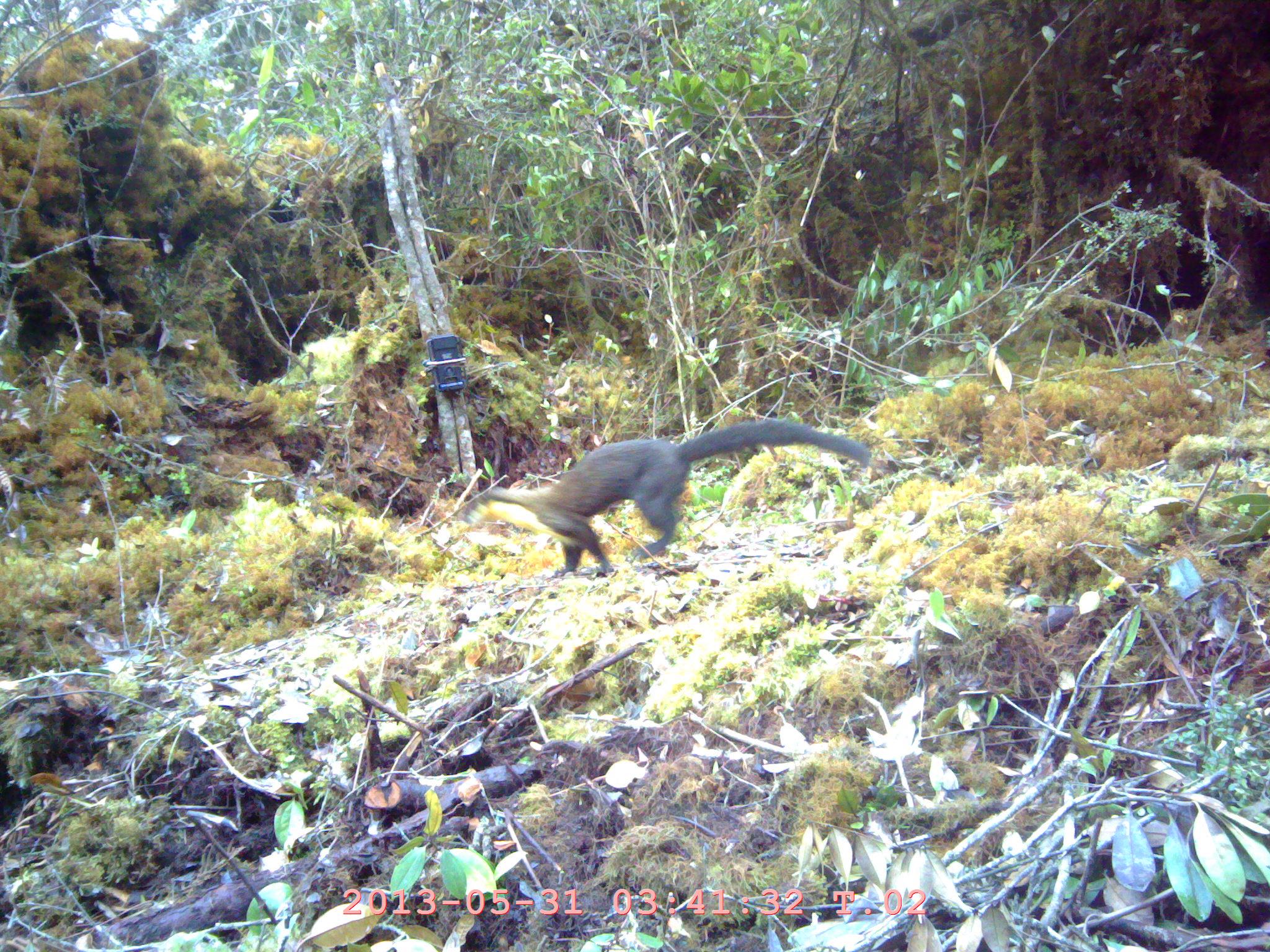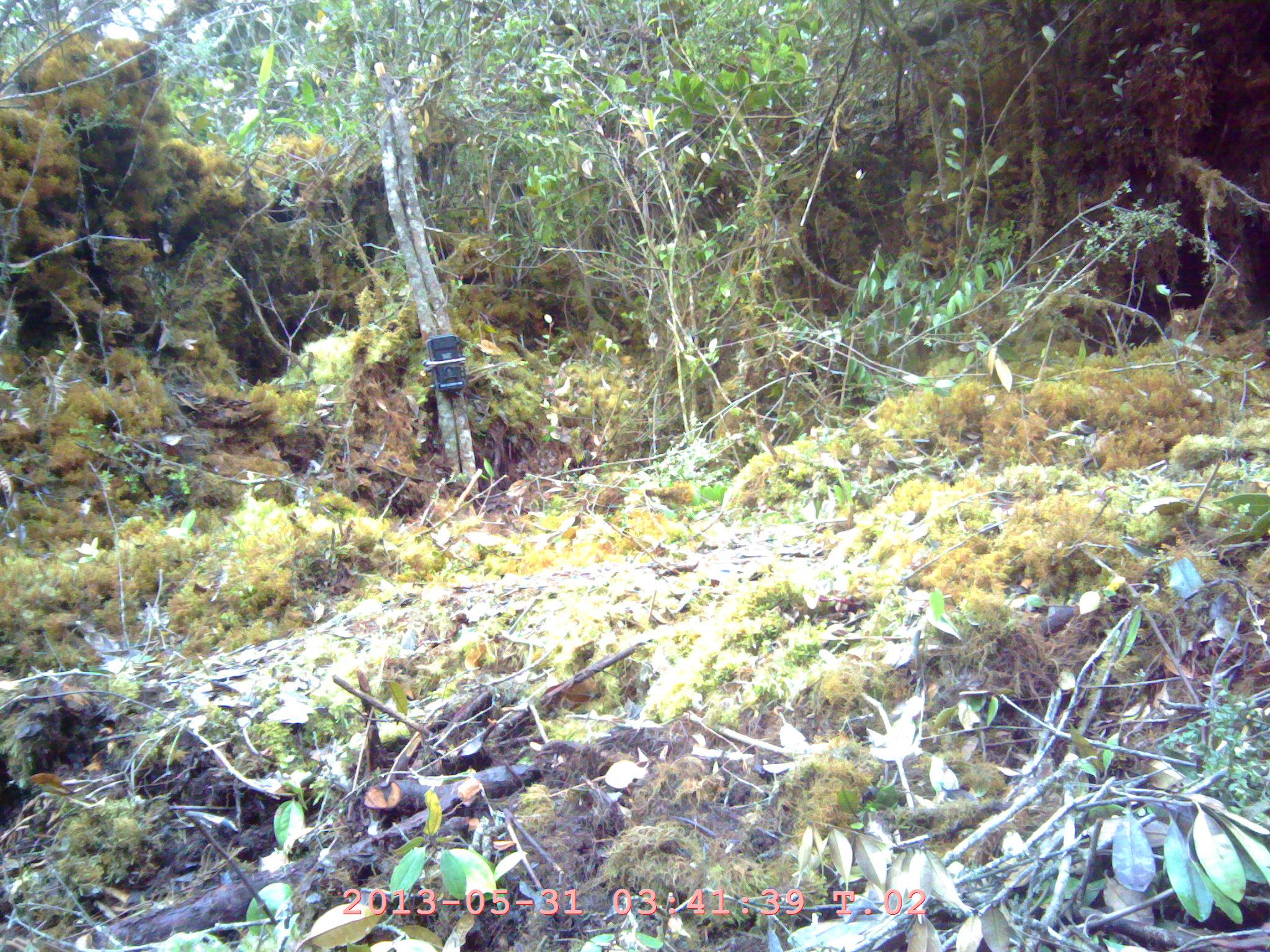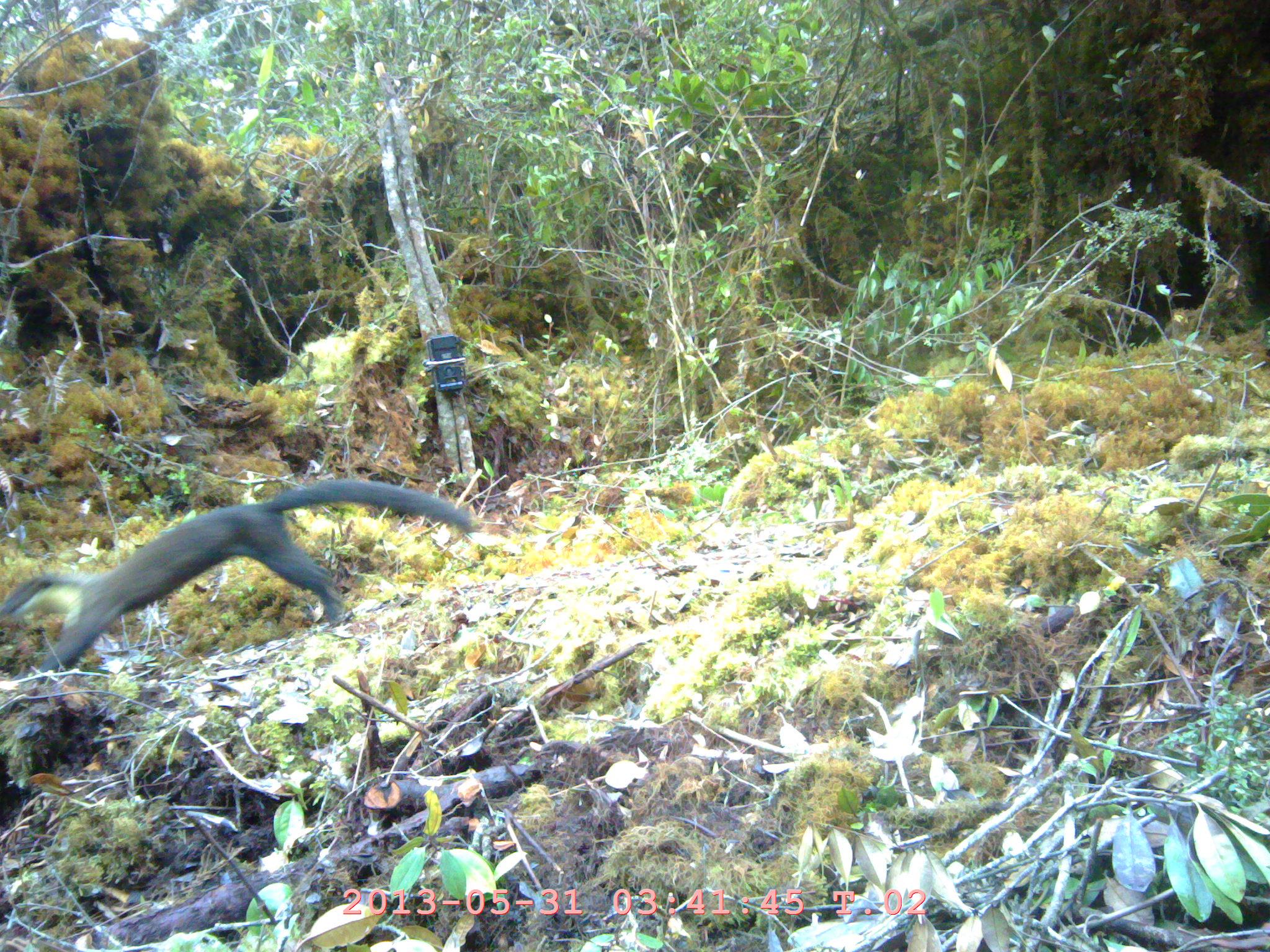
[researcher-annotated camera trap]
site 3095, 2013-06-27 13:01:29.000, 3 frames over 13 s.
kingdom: Animalia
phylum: Chordata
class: Mammalia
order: Carnivora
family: Mustelidae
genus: Martes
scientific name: Martes flavigula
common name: yellow-throated marten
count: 1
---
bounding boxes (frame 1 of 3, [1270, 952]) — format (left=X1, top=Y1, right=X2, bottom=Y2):
martes flavigula: (left=463, top=418, right=872, bottom=578)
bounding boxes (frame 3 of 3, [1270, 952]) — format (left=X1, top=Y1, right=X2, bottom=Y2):
martes flavigula: (left=1, top=477, right=475, bottom=683)